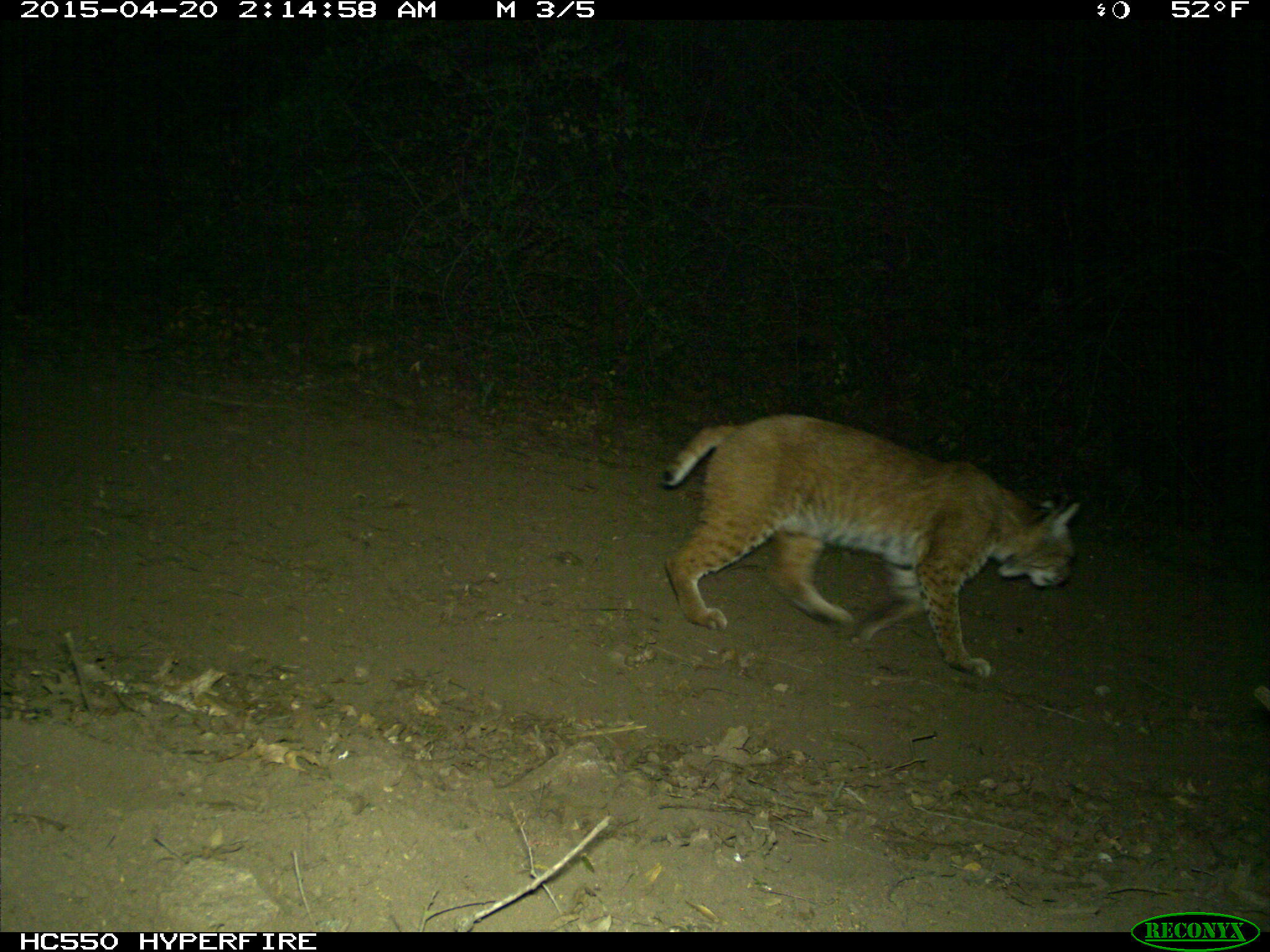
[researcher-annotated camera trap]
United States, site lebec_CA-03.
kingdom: Animalia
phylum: Chordata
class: Mammalia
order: Carnivora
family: Felidae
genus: Lynx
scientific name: Lynx rufus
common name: bobcat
Lynx rufus (bobcat).